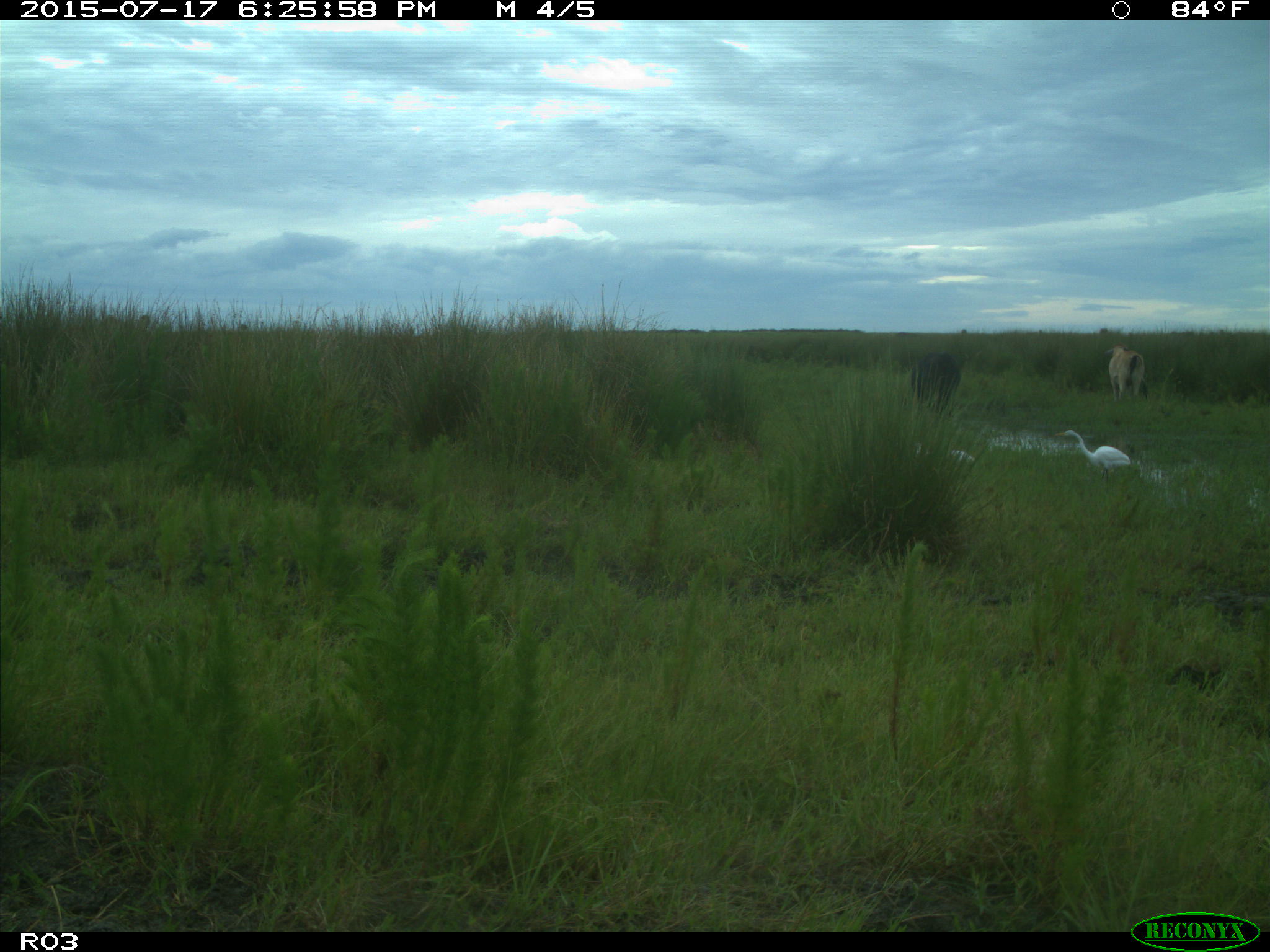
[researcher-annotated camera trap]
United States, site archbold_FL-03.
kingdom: Animalia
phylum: Chordata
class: Mammalia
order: Artiodactyla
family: Bovidae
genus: Bos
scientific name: Bos taurus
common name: domestic cow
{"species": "Bos taurus (domestic cow)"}